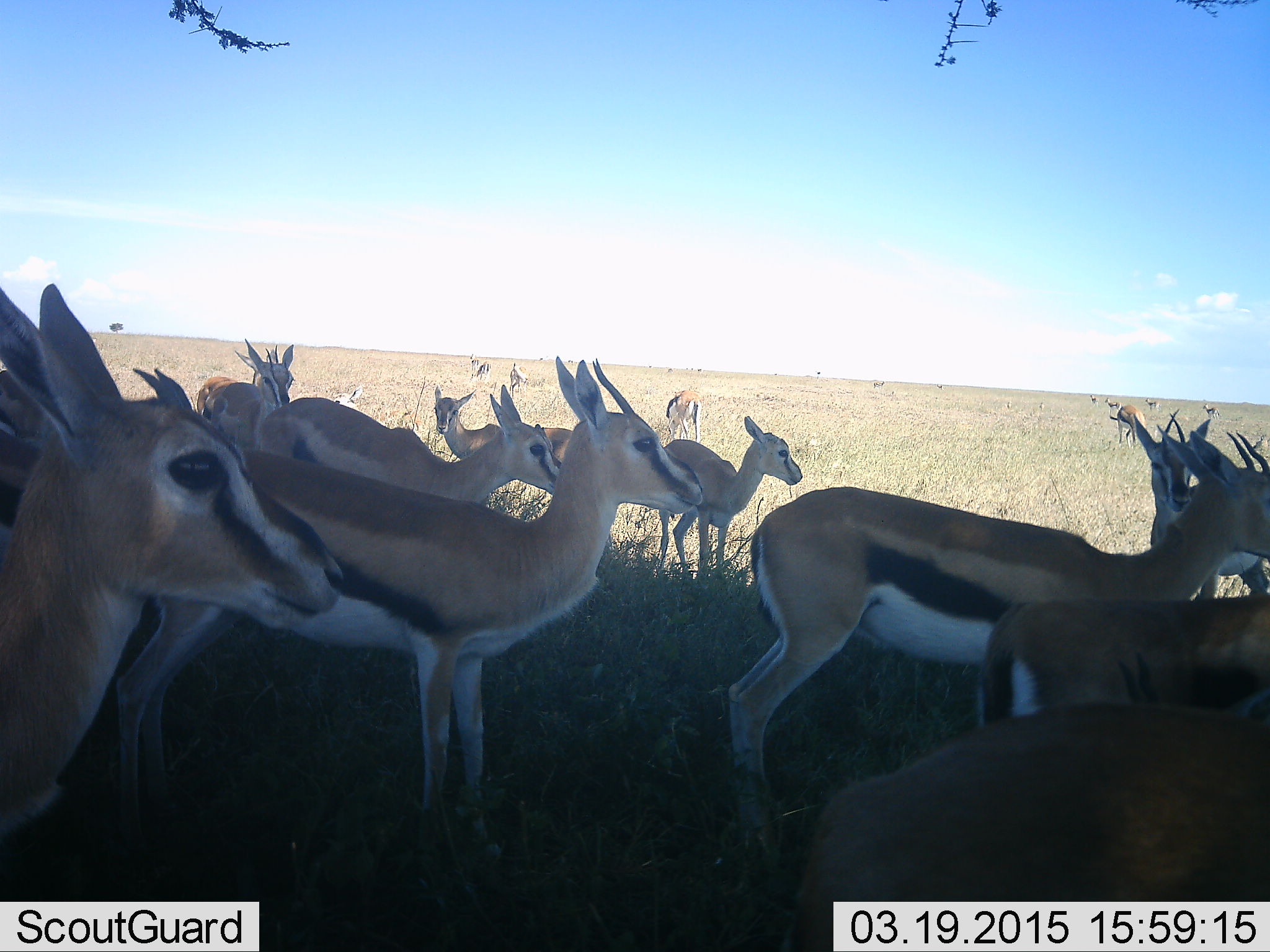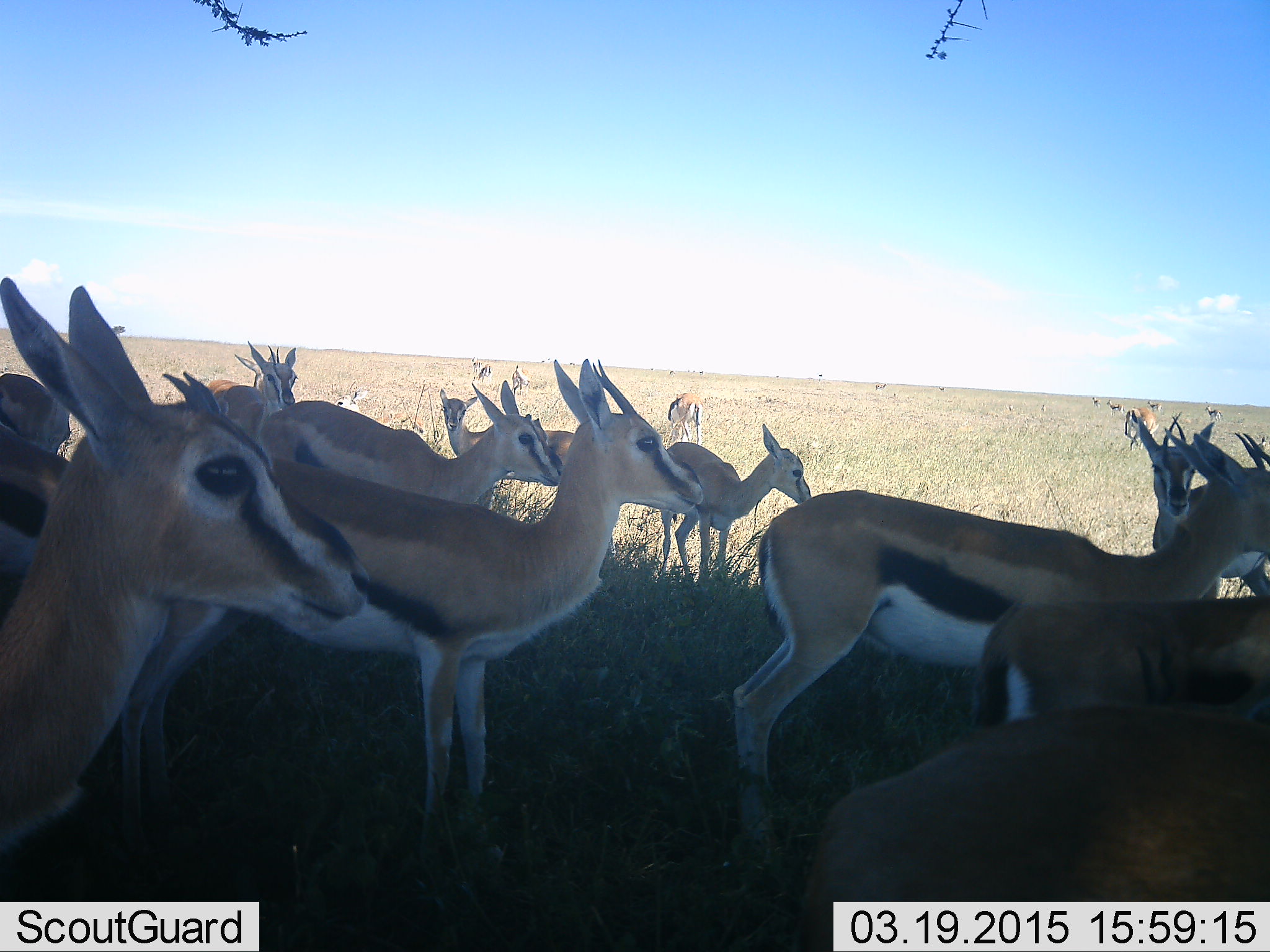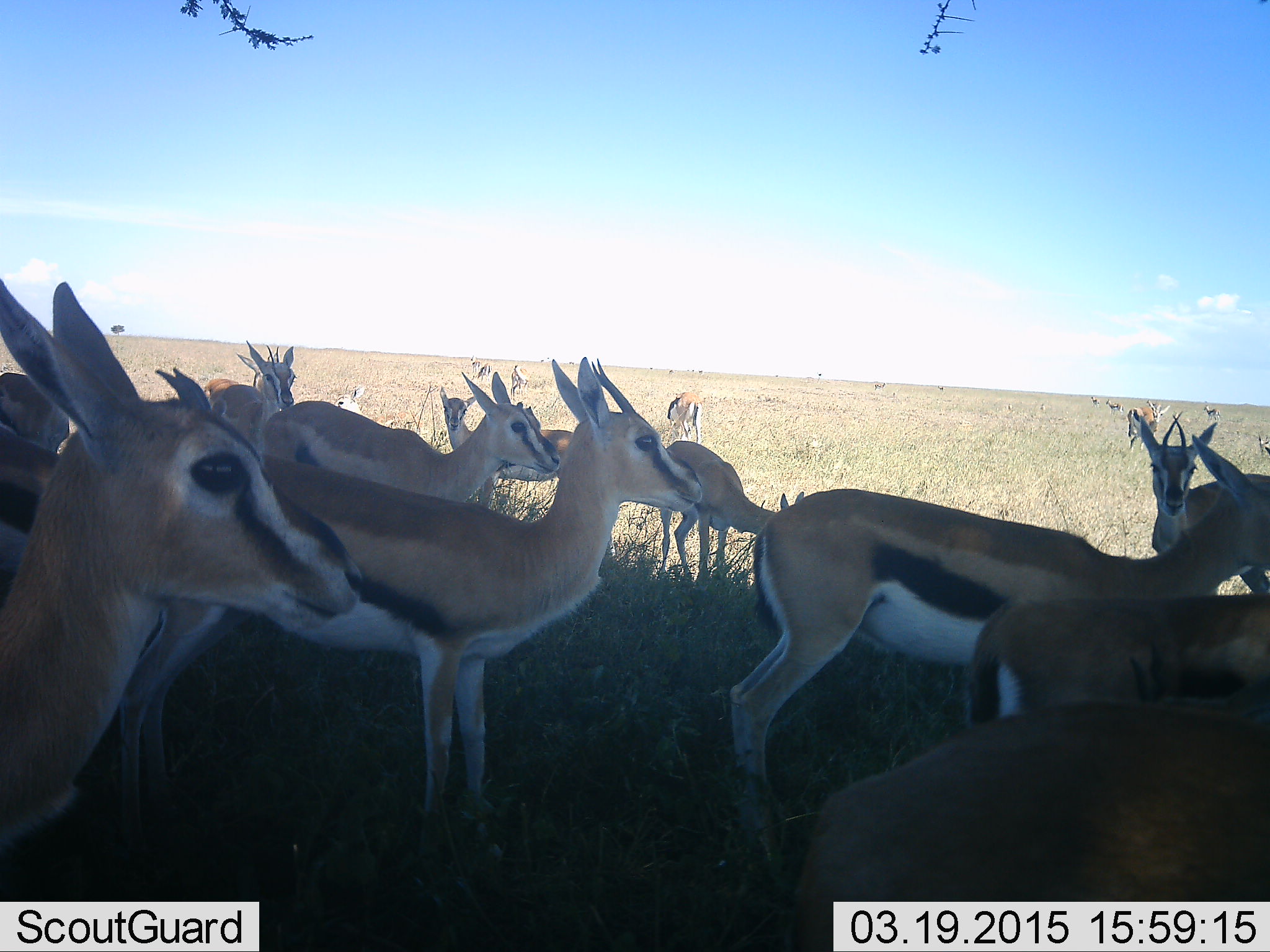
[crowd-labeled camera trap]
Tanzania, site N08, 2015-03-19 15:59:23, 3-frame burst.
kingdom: Animalia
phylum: Chordata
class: Mammalia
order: Artiodactyla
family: Bovidae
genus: Eudorcas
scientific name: Eudorcas thomsonii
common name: thomson's gazelle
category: gazellethomsons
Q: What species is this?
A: Gazellethomsons (thomson's gazelle) (Eudorcas thomsonii).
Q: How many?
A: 11-50.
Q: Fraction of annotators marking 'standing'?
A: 100%.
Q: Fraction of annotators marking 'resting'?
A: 10%.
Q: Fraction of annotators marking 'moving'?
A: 10%.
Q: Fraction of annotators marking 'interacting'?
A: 0%.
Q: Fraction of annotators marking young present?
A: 0%.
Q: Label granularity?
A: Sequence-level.